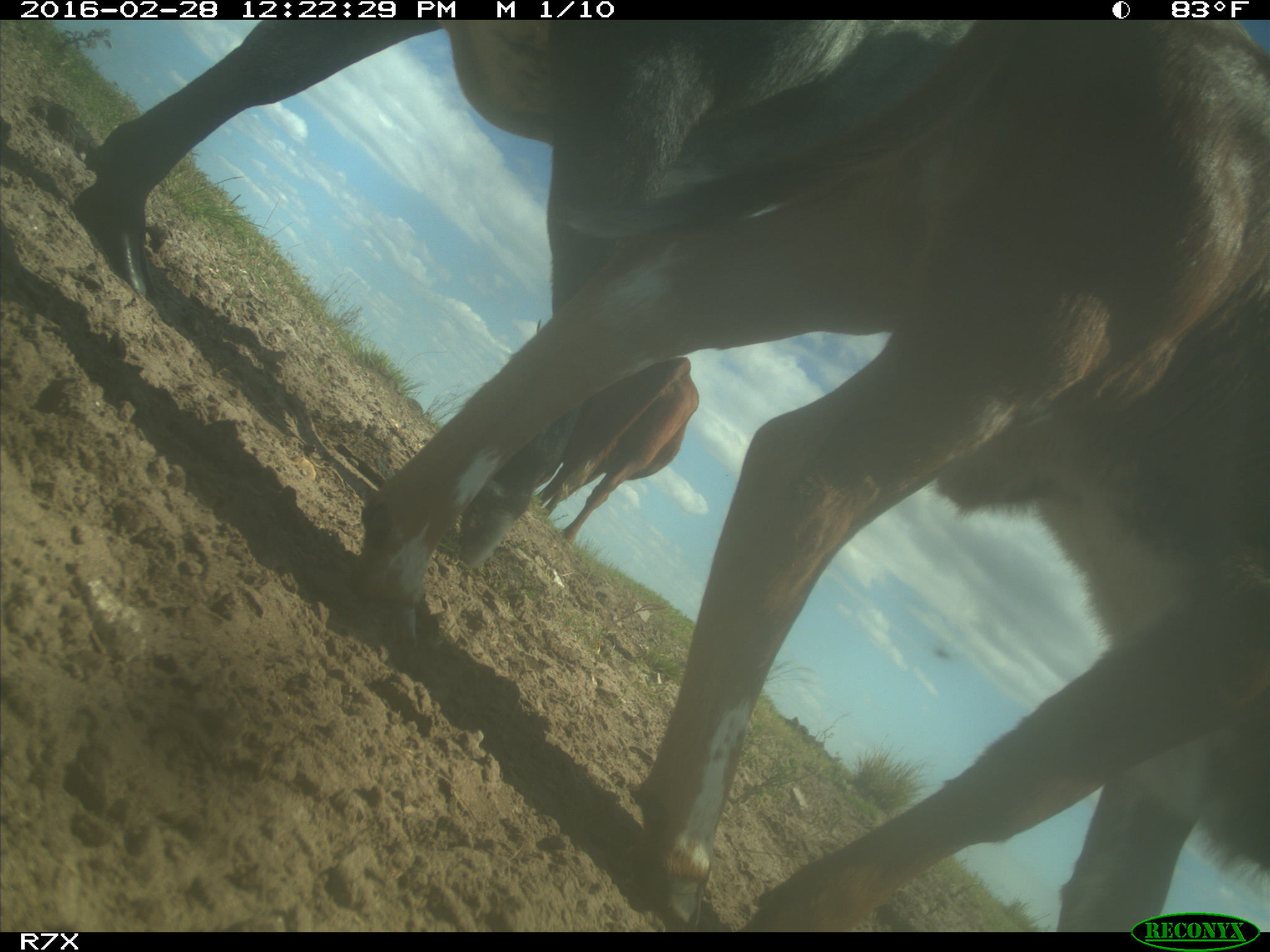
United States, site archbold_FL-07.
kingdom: Animalia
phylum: Chordata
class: Mammalia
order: Artiodactyla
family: Bovidae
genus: Bos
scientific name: Bos taurus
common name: domestic cow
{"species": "Bos taurus (domestic cow)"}